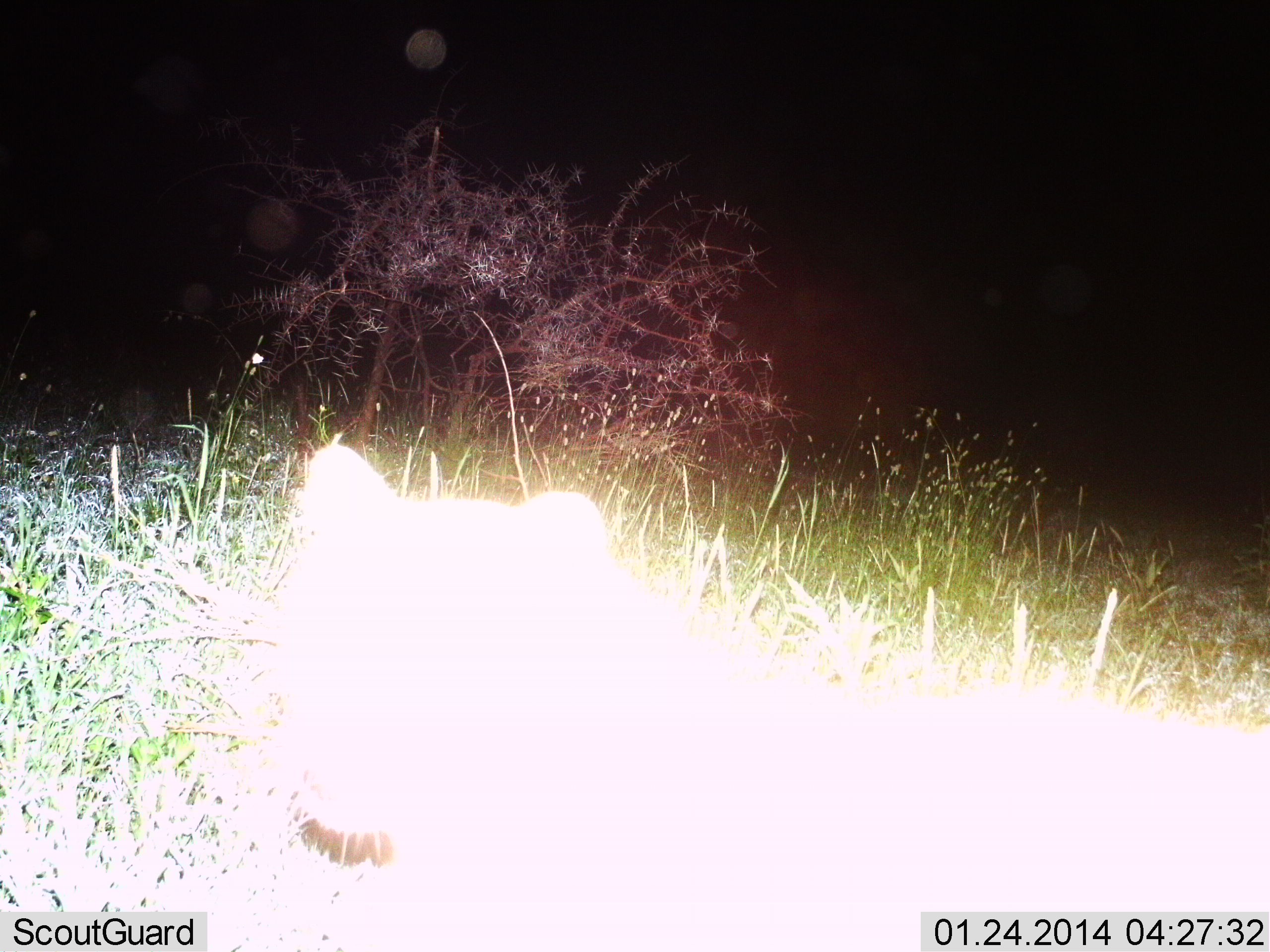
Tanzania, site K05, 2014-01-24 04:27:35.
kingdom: Animalia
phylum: Chordata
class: Mammalia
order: Carnivora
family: Felidae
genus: Panthera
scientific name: Panthera leo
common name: lion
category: lionfemale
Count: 1.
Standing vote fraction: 78%.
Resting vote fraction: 11%.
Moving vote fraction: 11%.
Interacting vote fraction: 0%.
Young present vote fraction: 11%.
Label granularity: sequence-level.